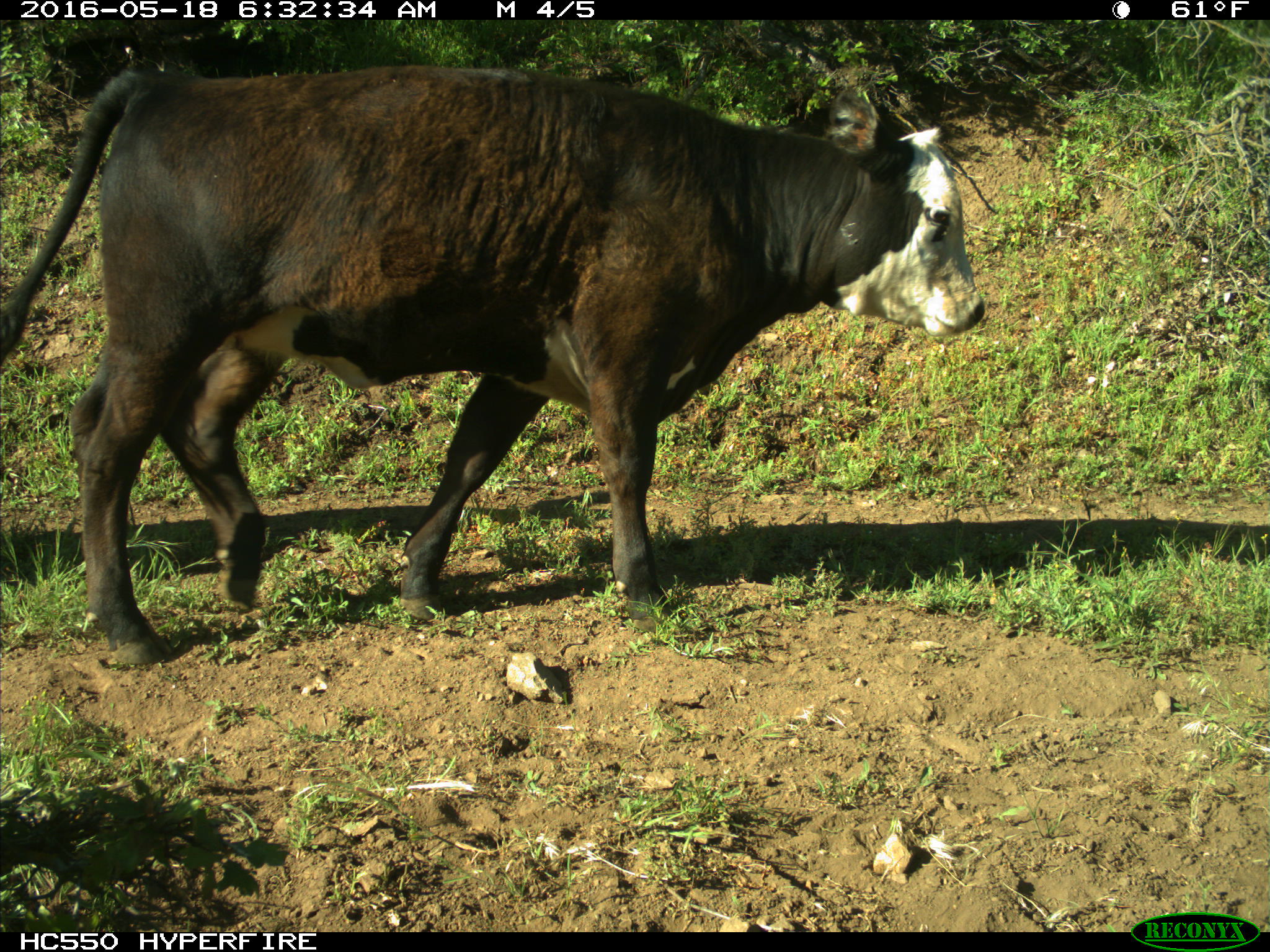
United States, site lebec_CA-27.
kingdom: Animalia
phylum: Chordata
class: Mammalia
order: Artiodactyla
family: Bovidae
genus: Bos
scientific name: Bos taurus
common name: domestic cow